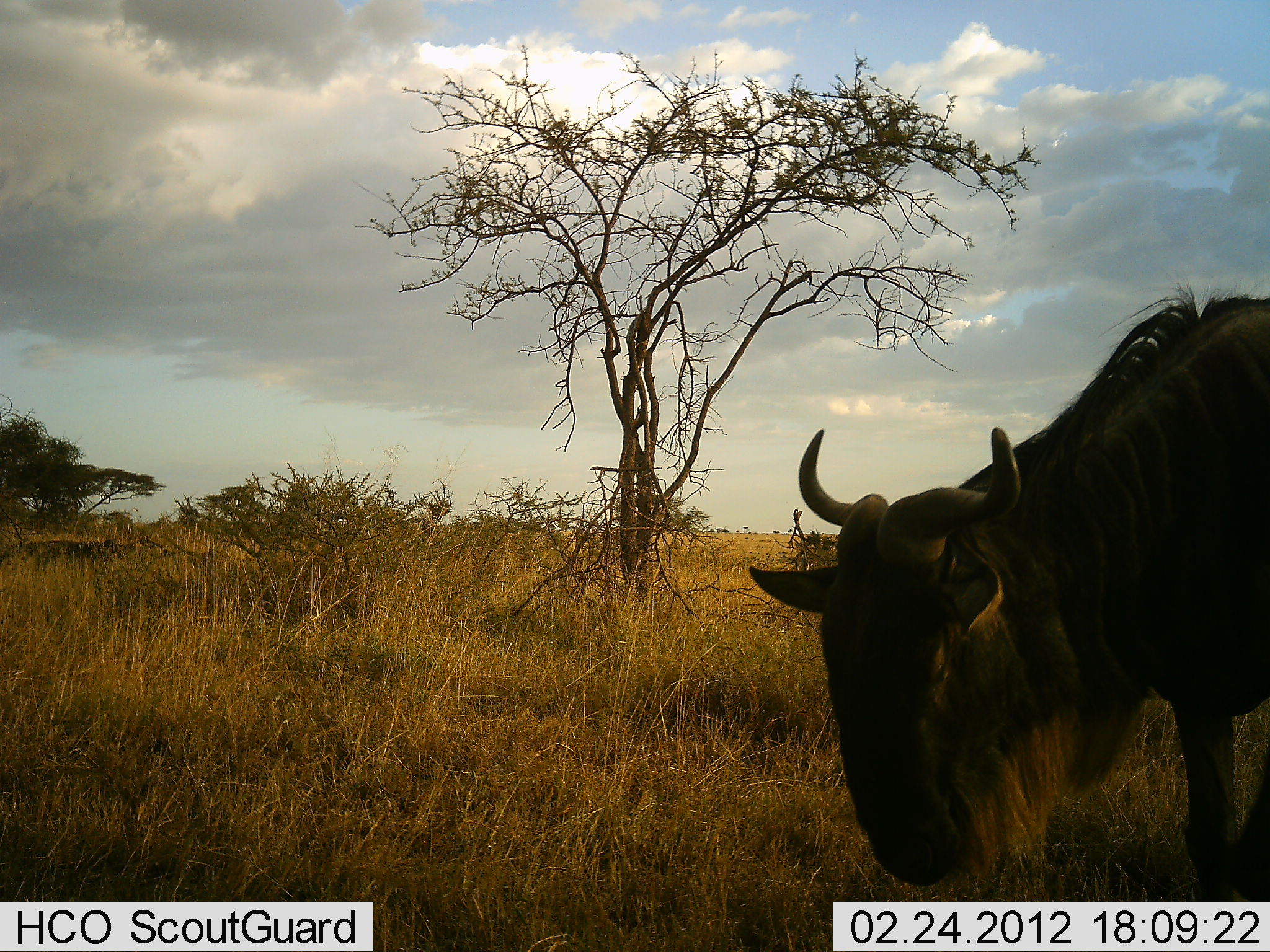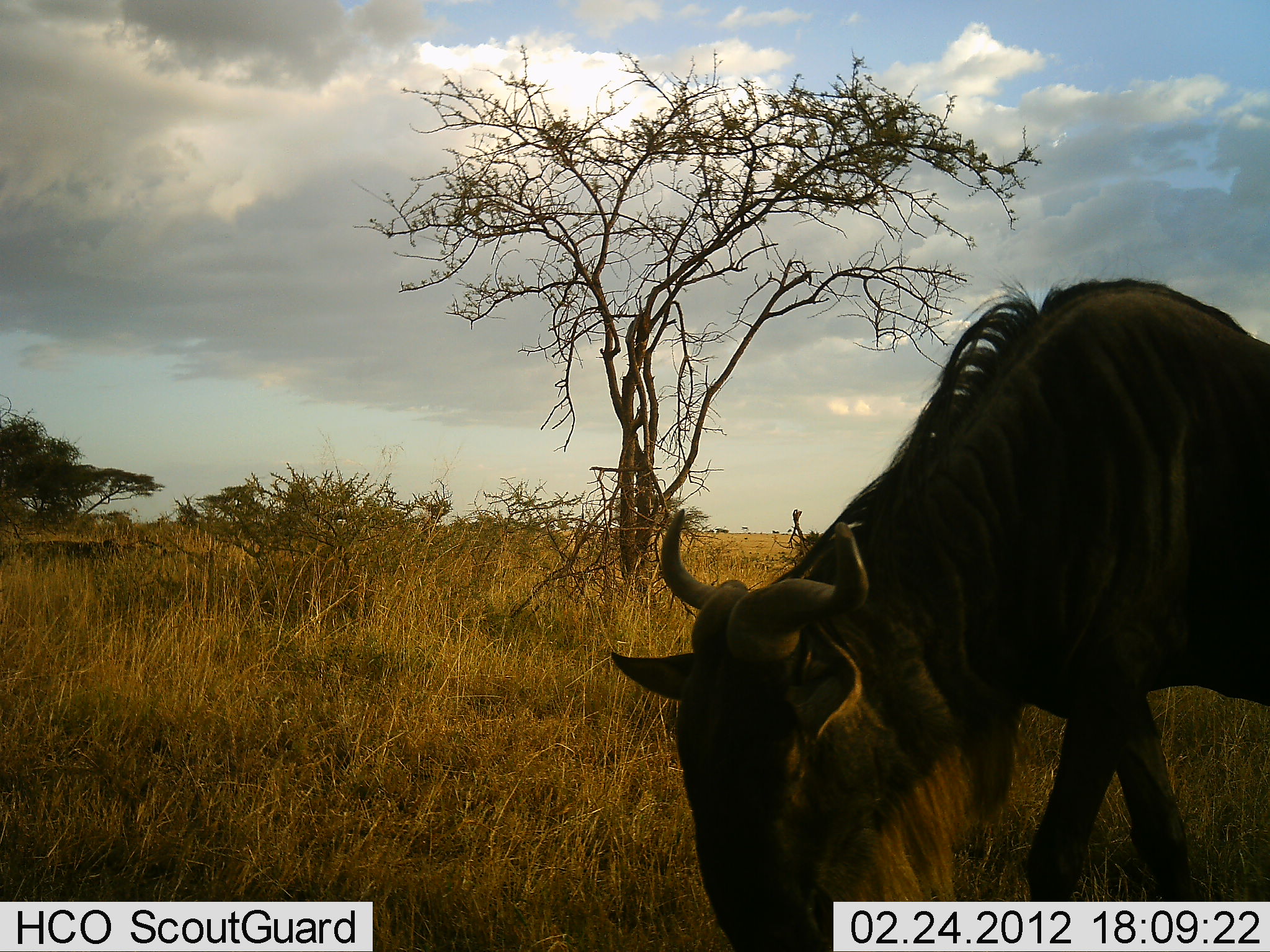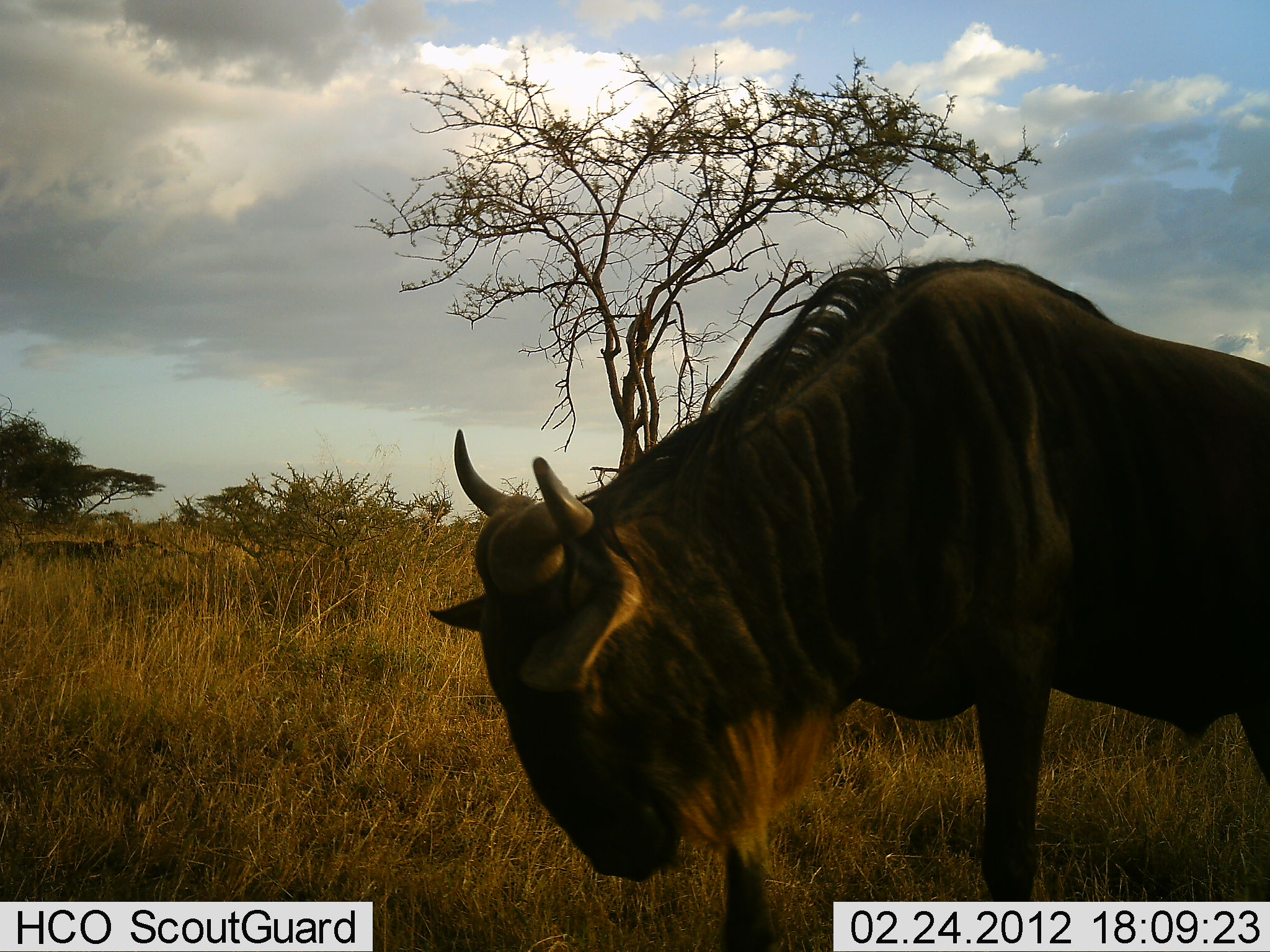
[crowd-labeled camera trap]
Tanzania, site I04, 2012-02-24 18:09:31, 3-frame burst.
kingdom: Animalia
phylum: Chordata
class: Mammalia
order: Artiodactyla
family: Bovidae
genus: Connochaetes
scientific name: Connochaetes taurinus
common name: blue wildebeest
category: wildebeest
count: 1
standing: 12%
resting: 0%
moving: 59%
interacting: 0%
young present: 0%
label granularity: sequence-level